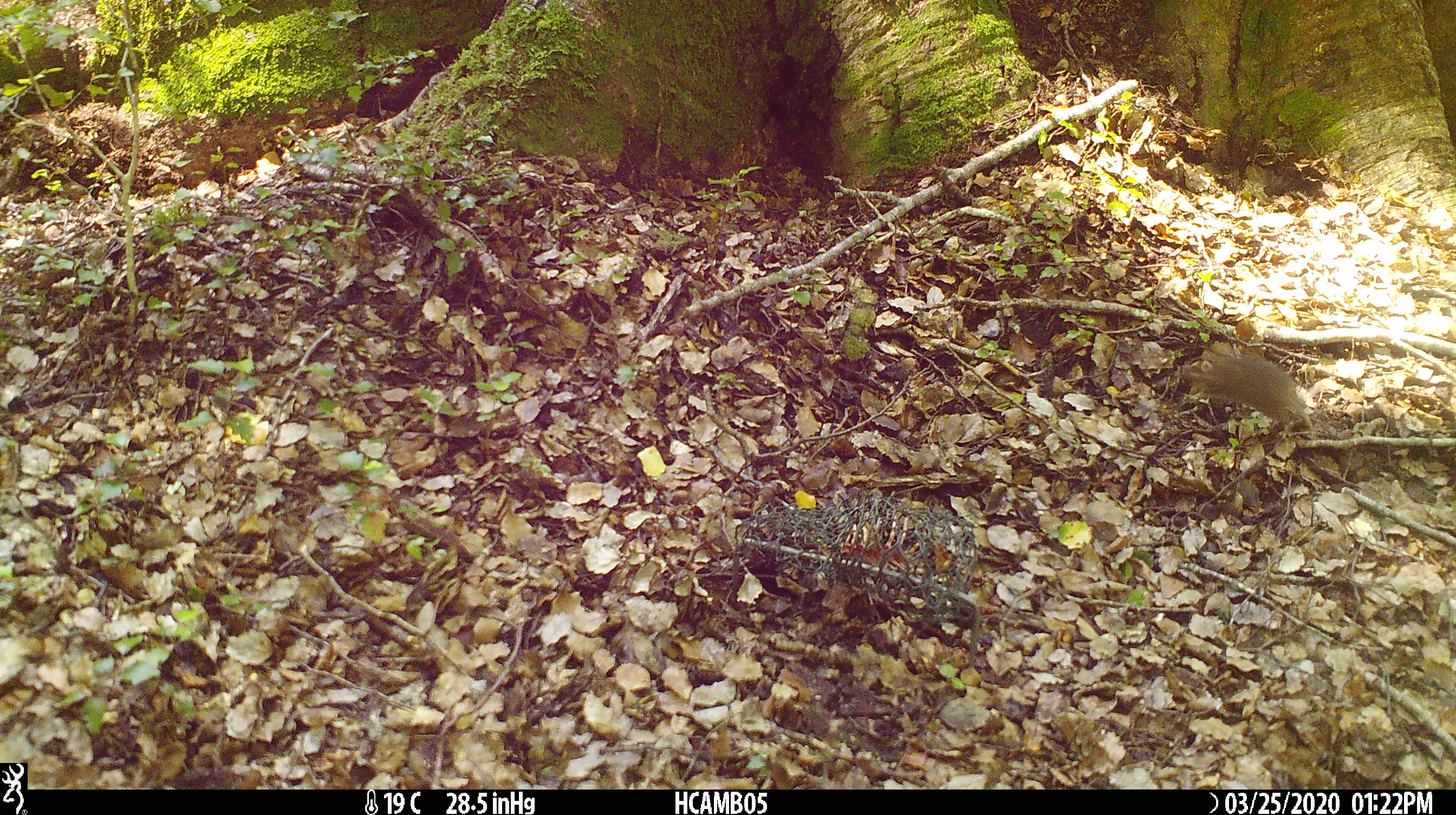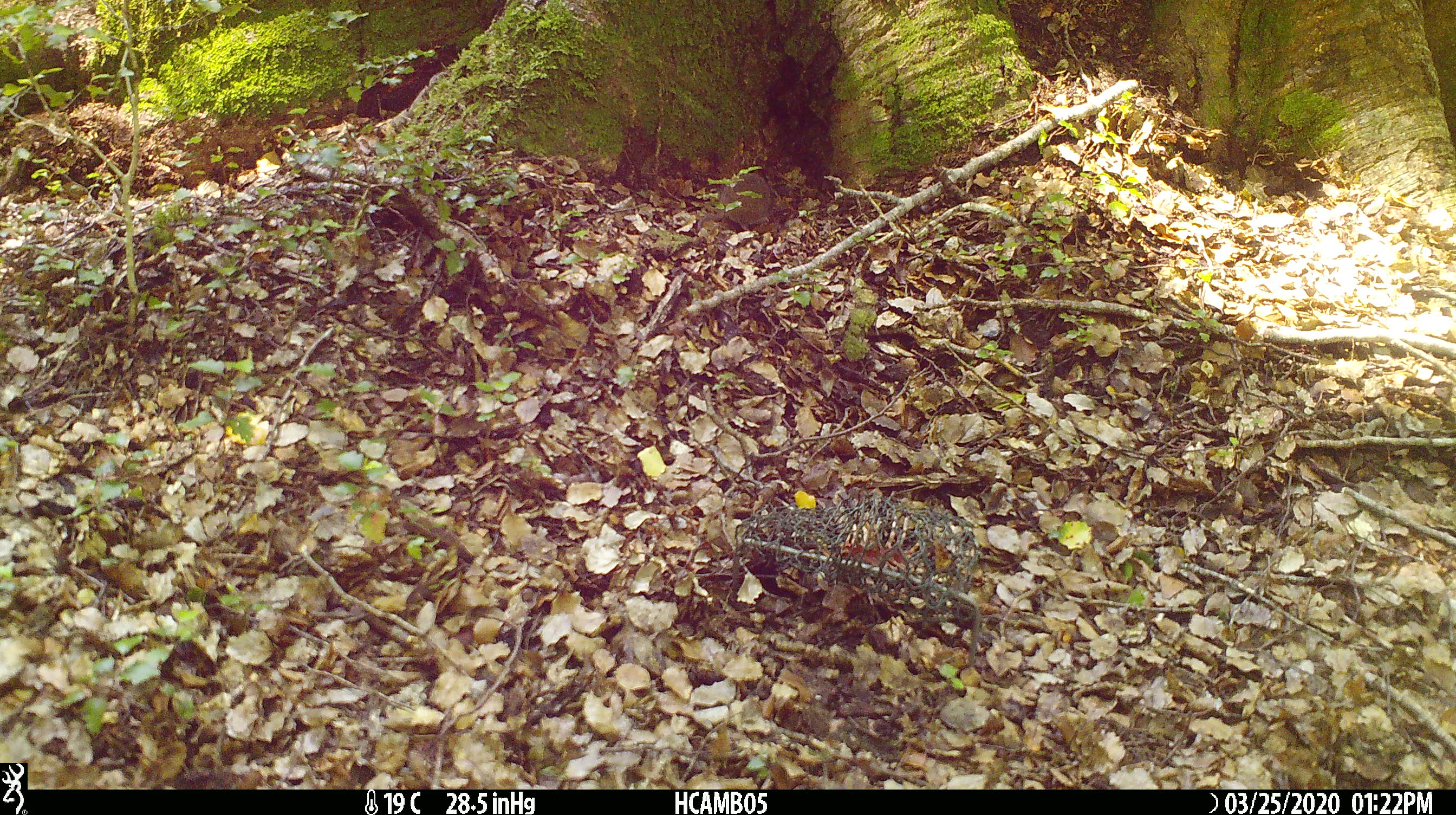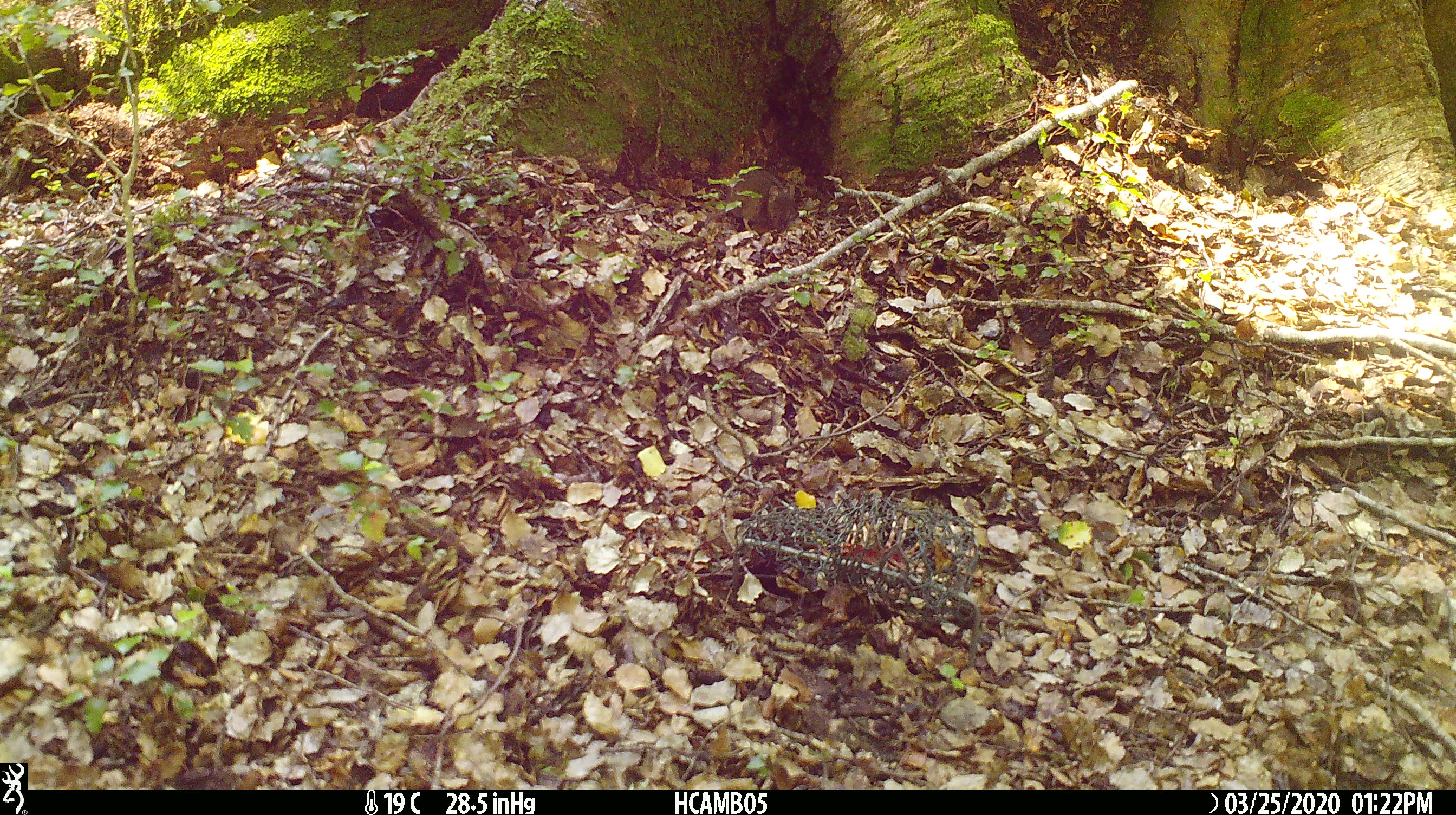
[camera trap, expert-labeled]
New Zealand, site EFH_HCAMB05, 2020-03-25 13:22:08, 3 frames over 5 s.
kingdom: Animalia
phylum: Chordata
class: Mammalia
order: Rodentia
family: Muridae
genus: Mus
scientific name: Mus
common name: mouse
Mouse (Mus).